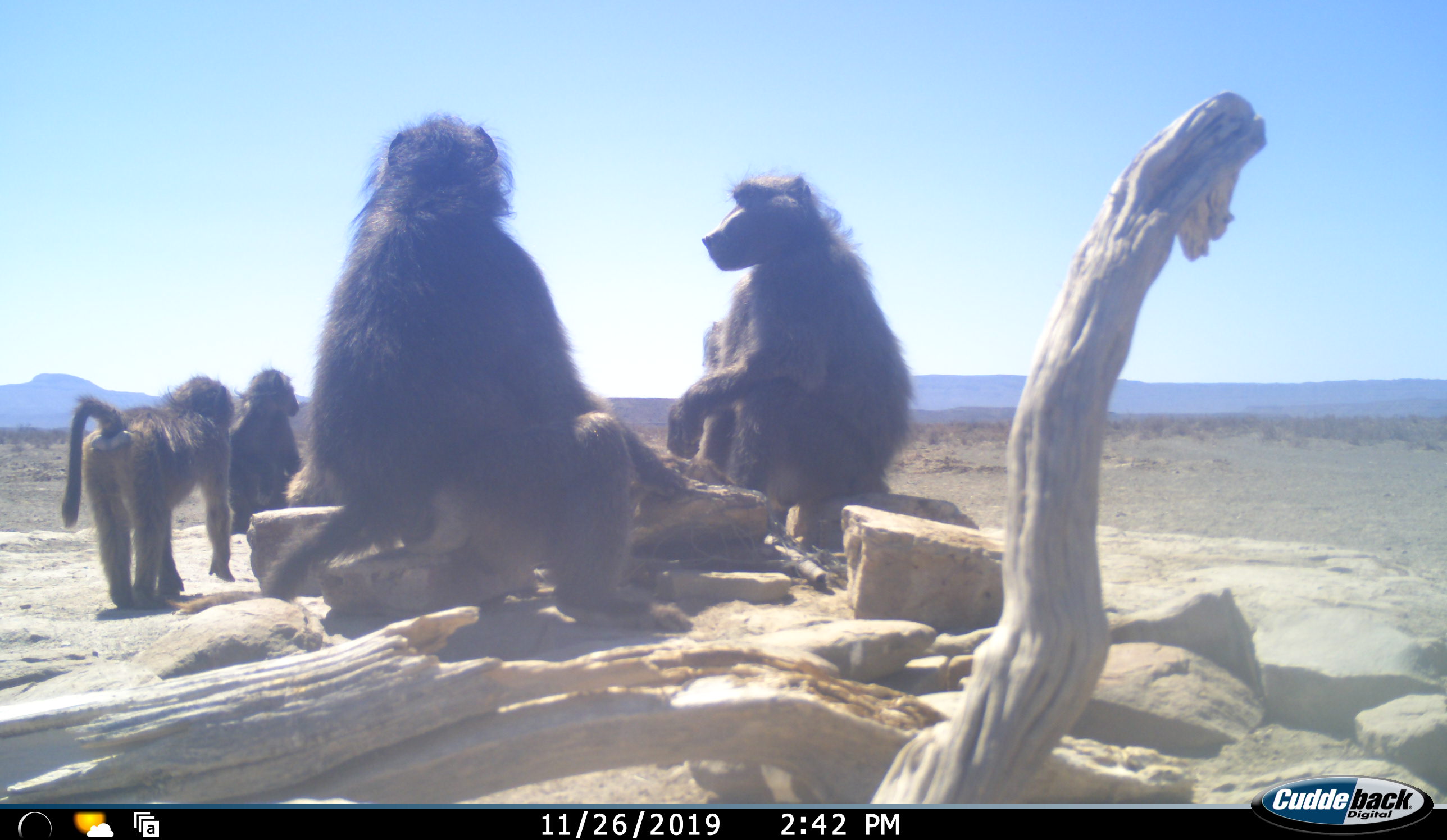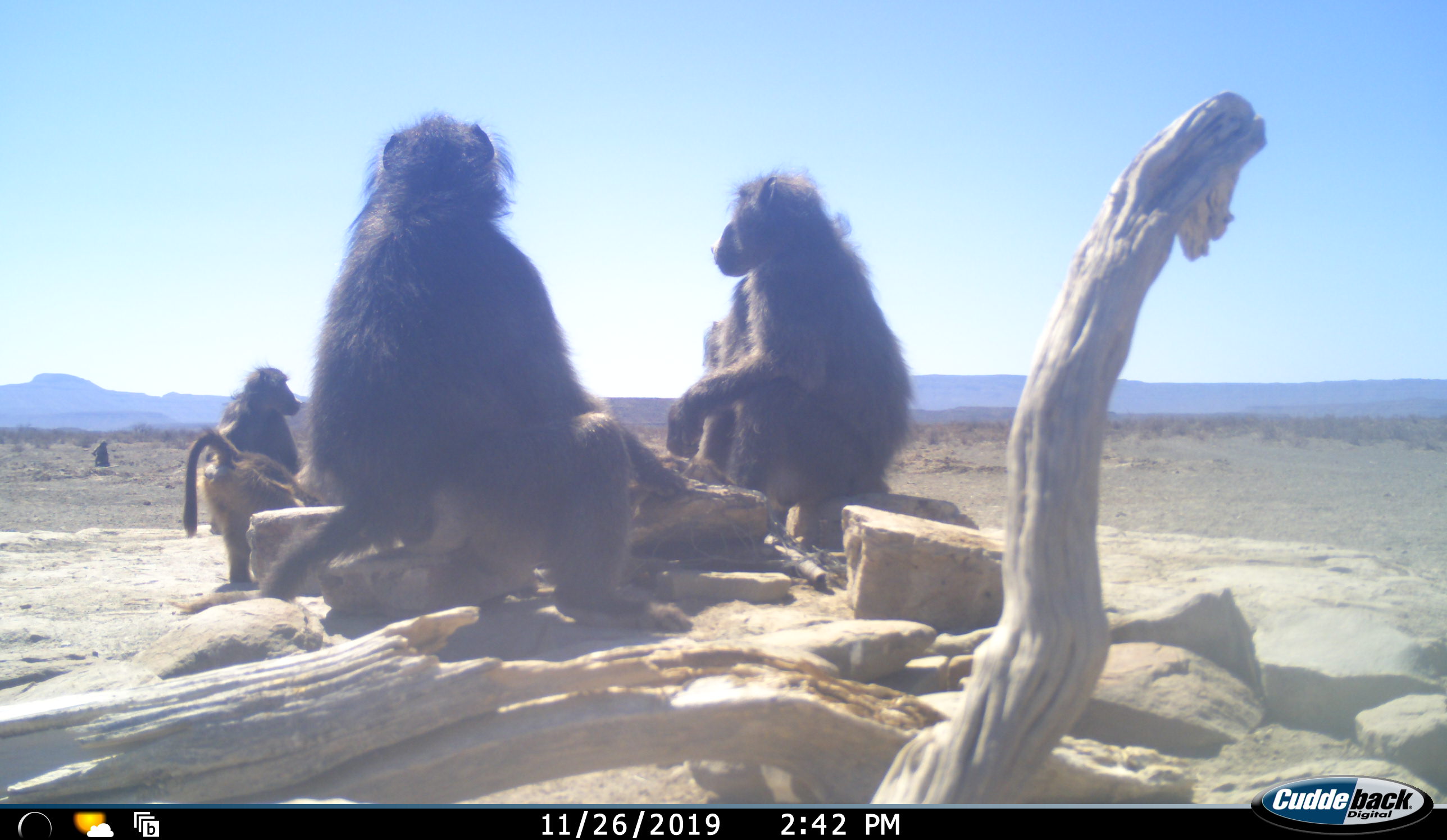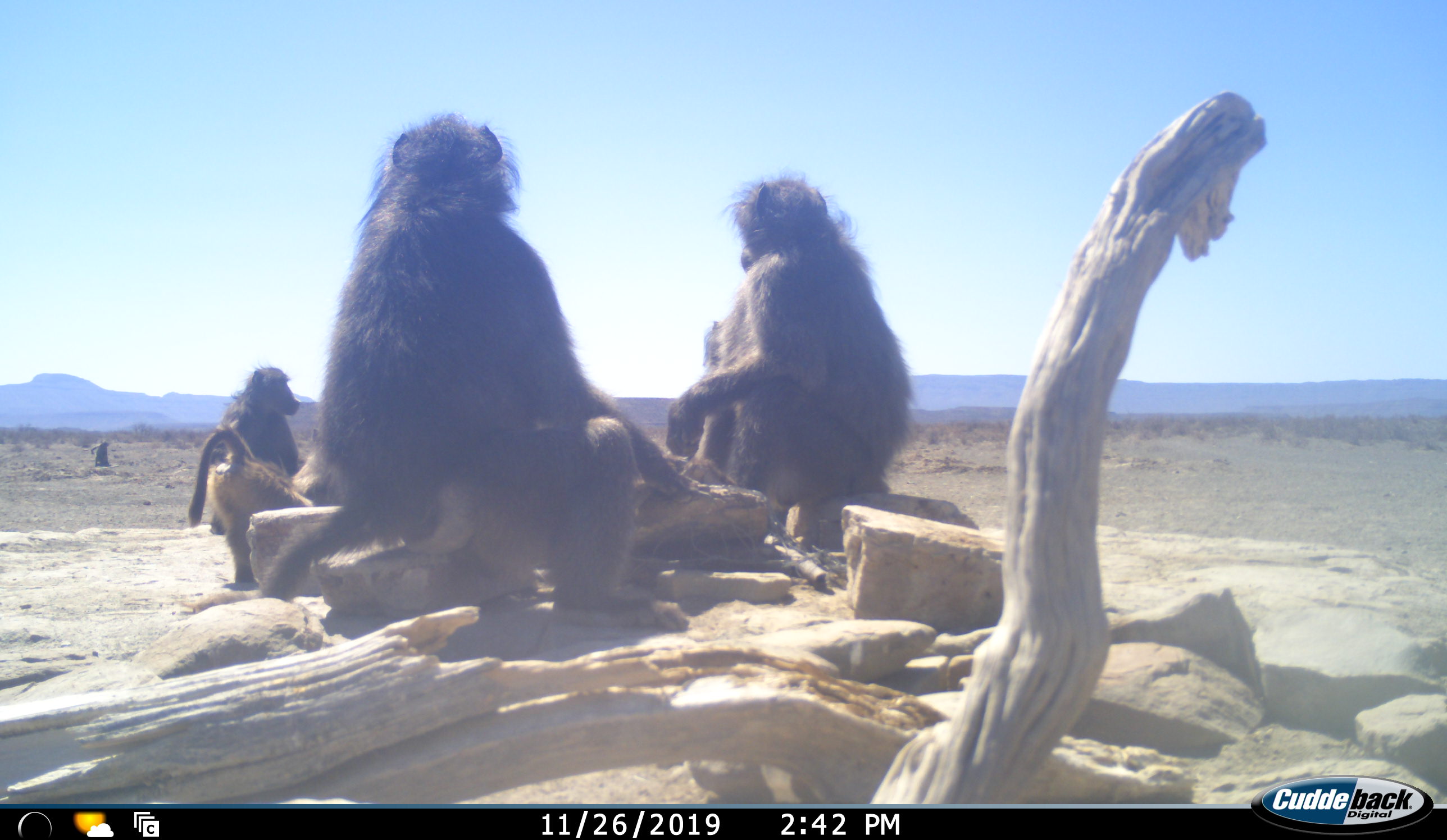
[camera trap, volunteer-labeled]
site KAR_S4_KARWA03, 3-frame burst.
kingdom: Animalia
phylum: Chordata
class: Mammalia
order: Primates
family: Cercopithecidae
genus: Papio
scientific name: Papio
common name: baboon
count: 5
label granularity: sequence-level